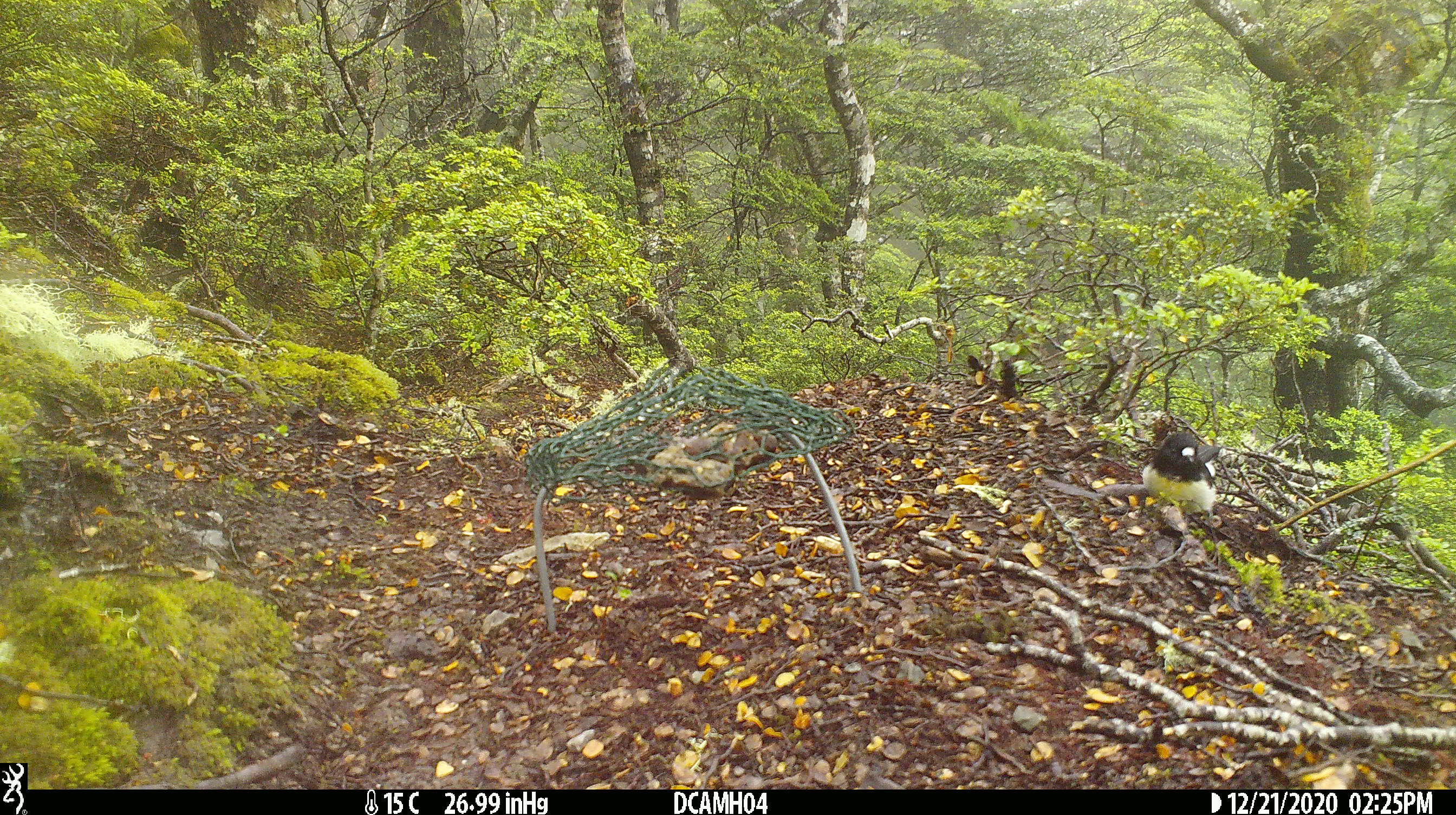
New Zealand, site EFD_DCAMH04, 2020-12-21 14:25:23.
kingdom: Animalia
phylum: Chordata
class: Aves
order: Passeriformes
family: Petroicidae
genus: Petroica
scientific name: Petroica macrocephala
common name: tomtit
Tomtit (Petroica macrocephala).